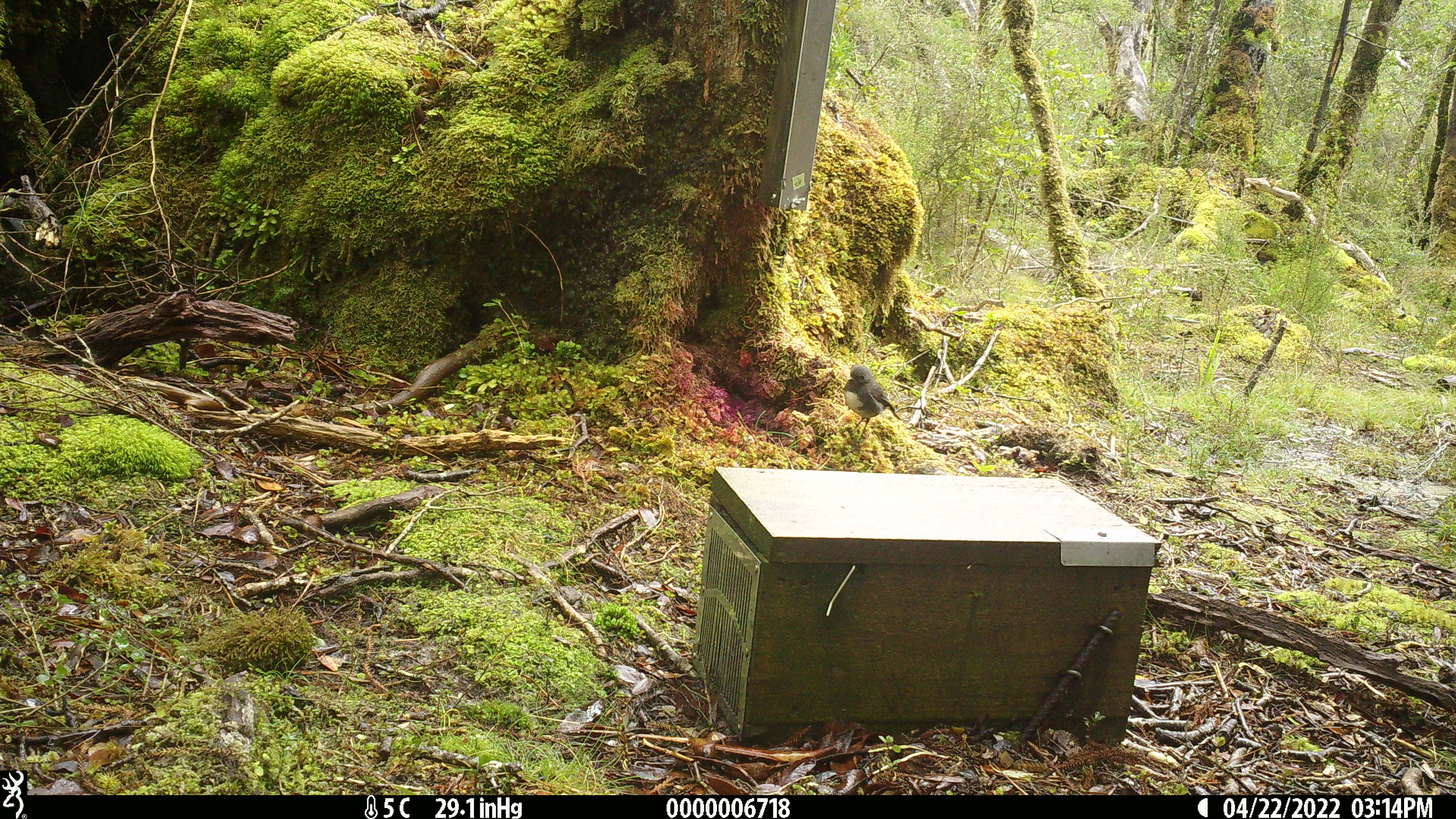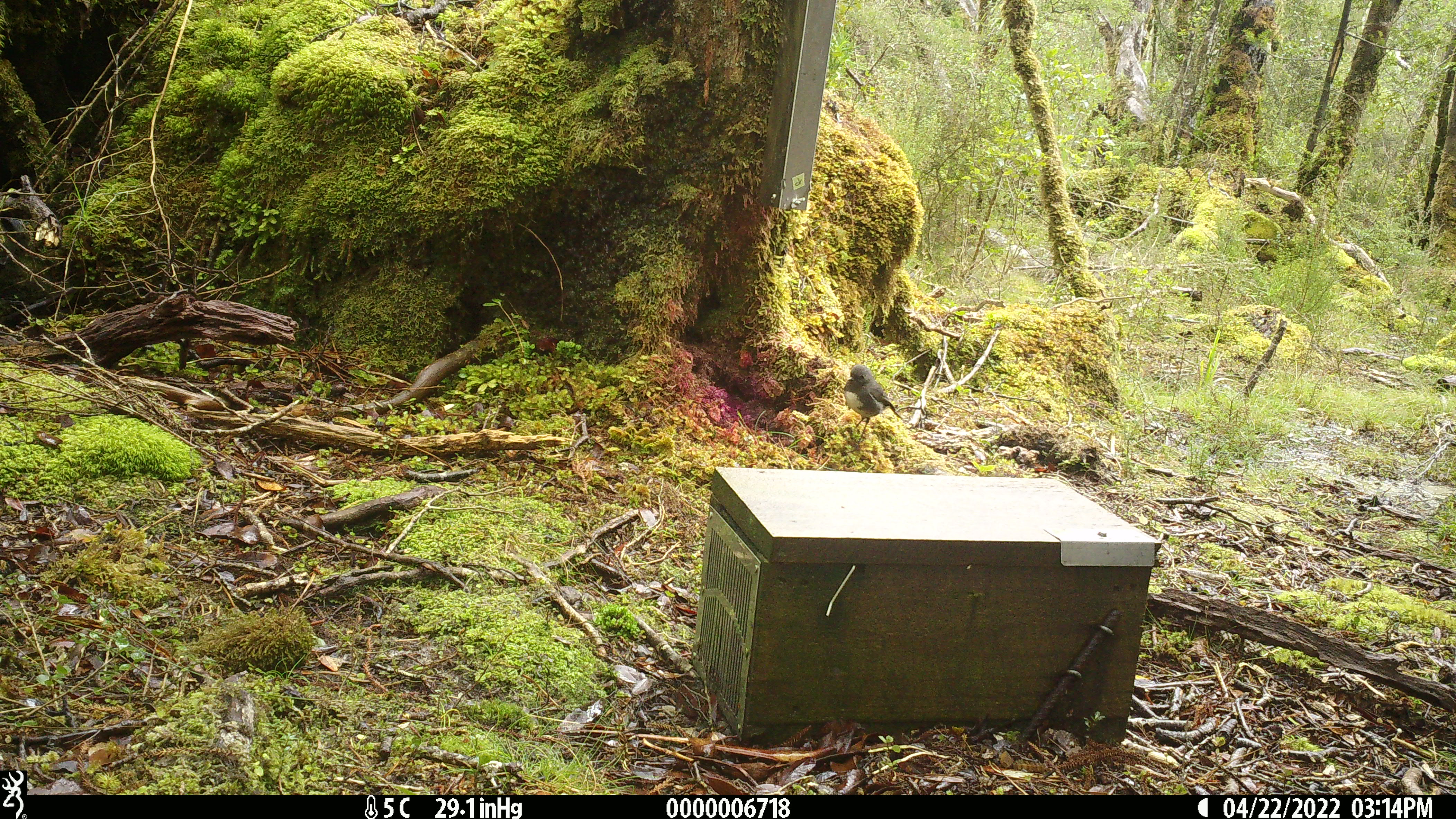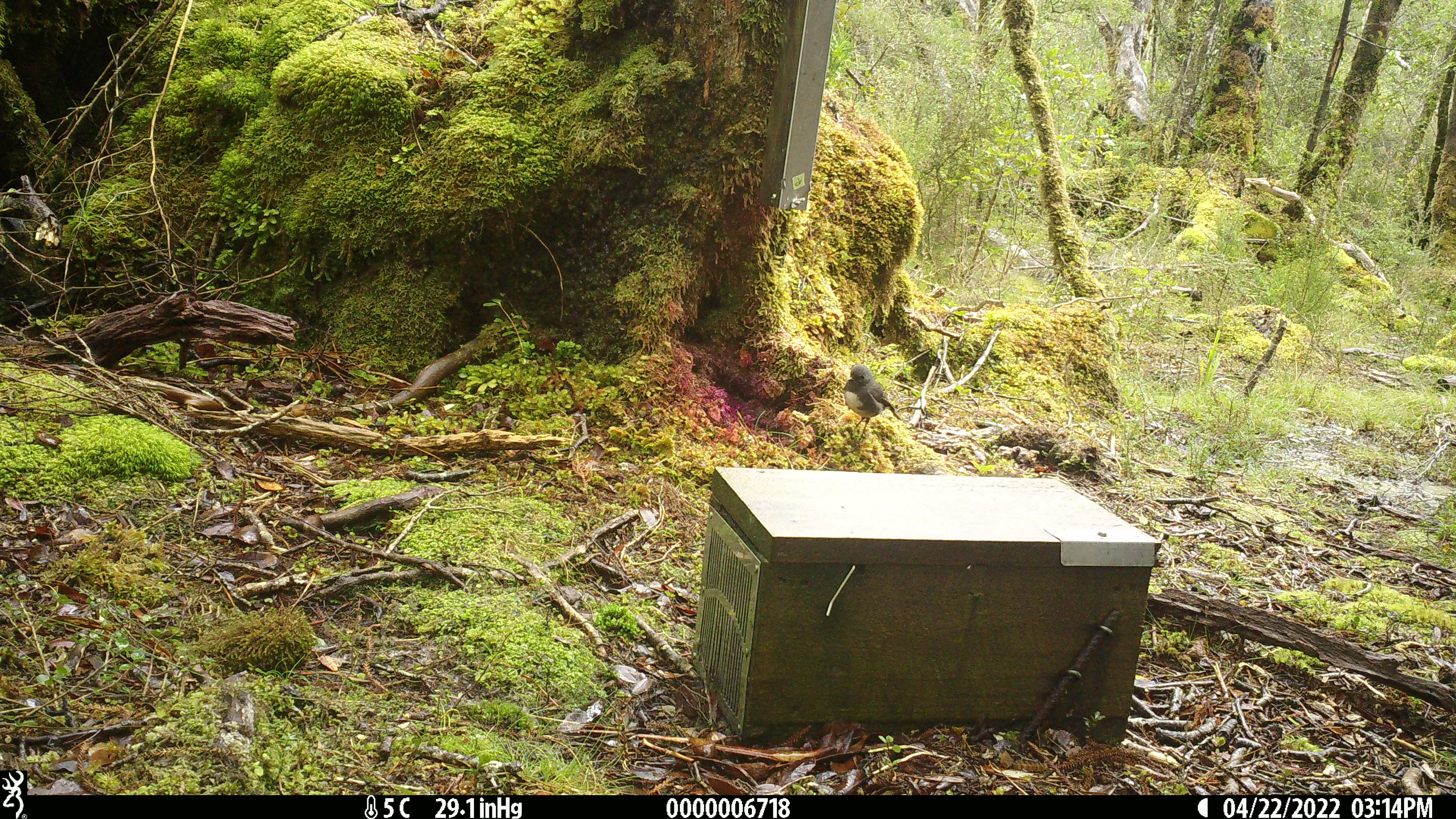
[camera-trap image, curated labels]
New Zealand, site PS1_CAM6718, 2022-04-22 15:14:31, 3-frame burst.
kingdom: Animalia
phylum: Chordata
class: Aves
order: Passeriformes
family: Petroicidae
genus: Petroica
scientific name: Petroica australis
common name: new zealand robin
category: robin